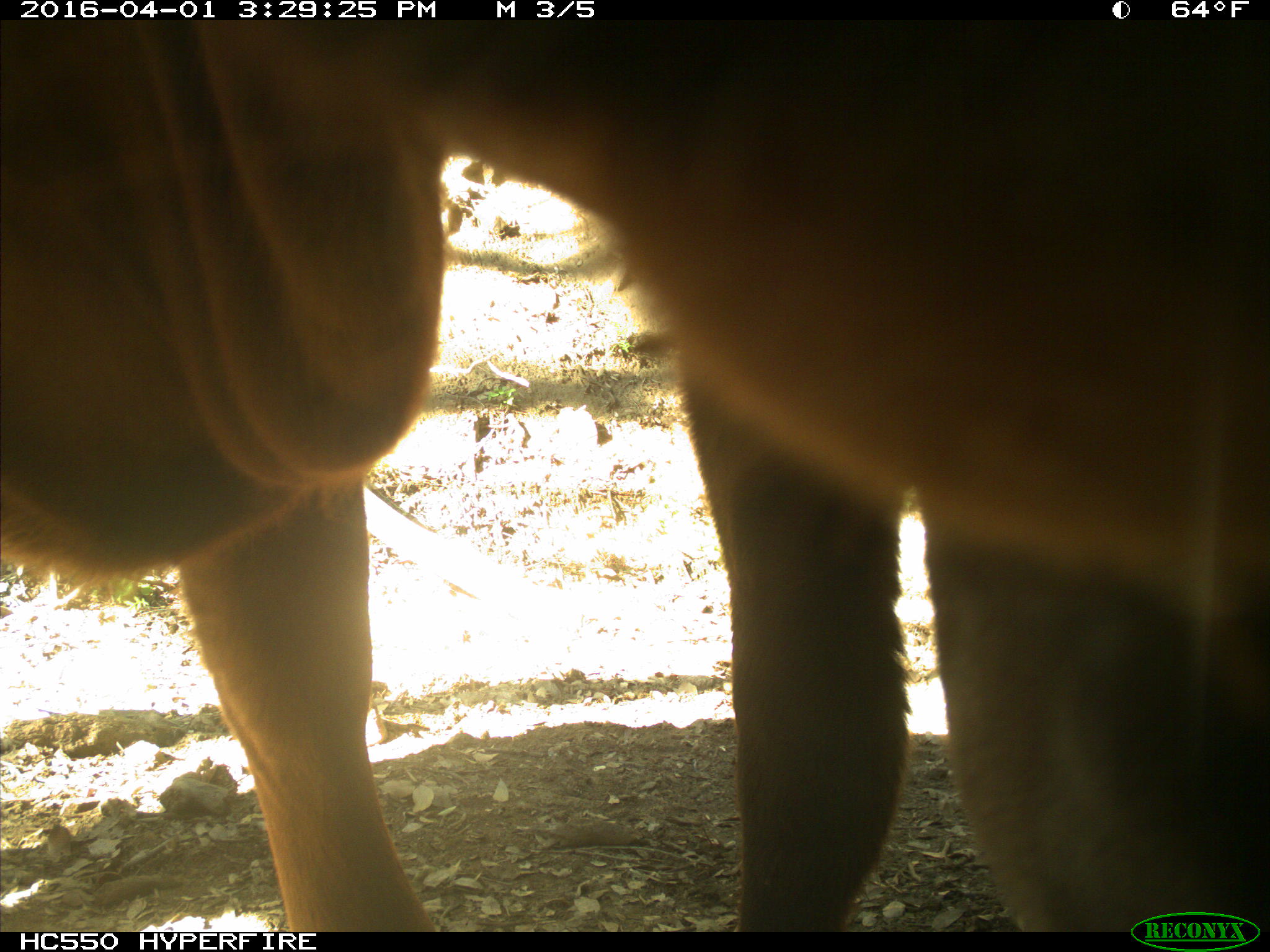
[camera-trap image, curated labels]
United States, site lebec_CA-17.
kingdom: Animalia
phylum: Chordata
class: Mammalia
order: Artiodactyla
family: Bovidae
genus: Bos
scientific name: Bos taurus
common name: domestic cow